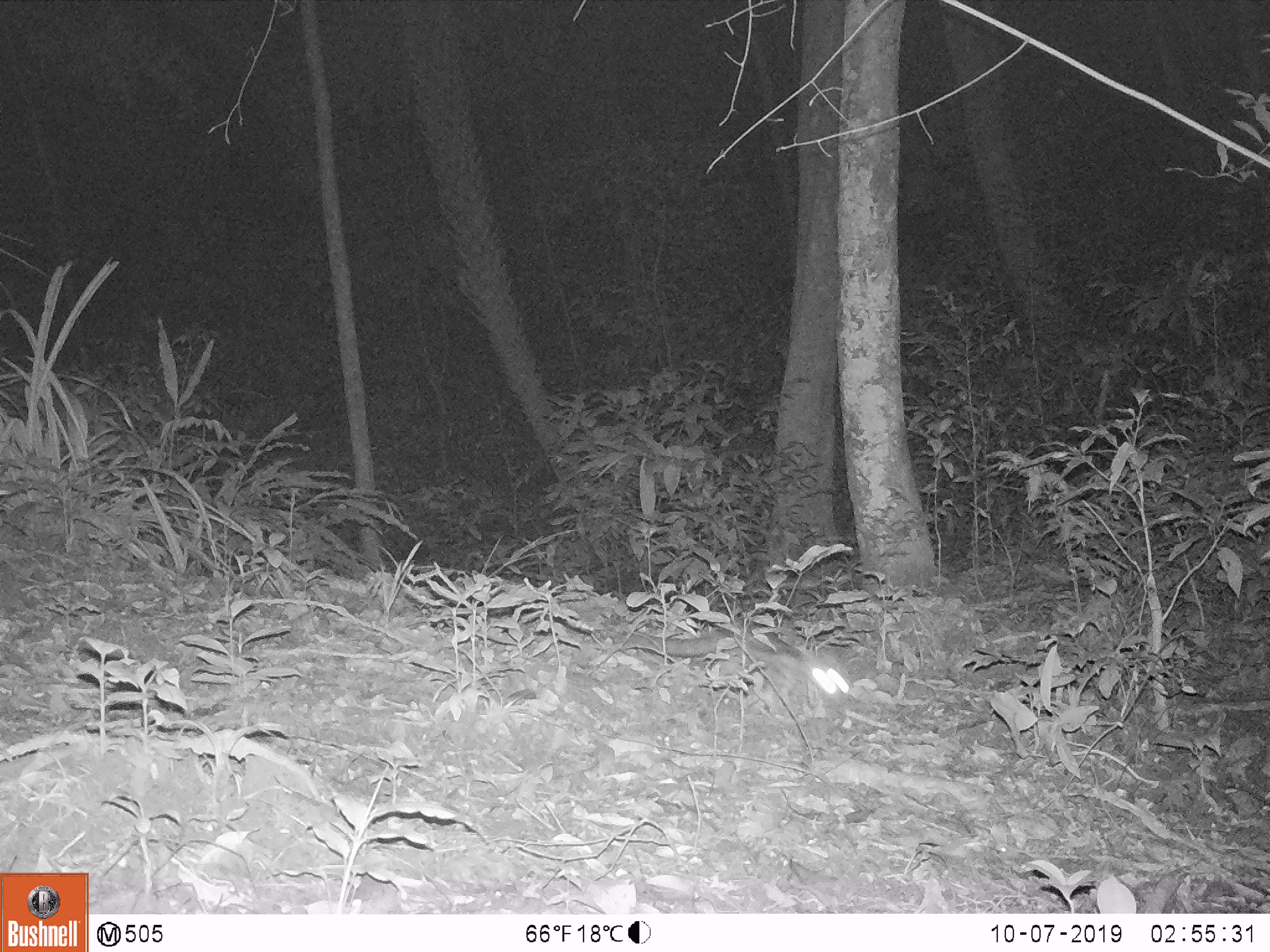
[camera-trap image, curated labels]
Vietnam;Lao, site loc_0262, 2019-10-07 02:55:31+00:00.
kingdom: Animalia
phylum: Chordata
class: Mammalia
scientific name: Mammalia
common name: mammal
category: unidentified small mammal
Unidentified small mammal (mammal) (Mammalia). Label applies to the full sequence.